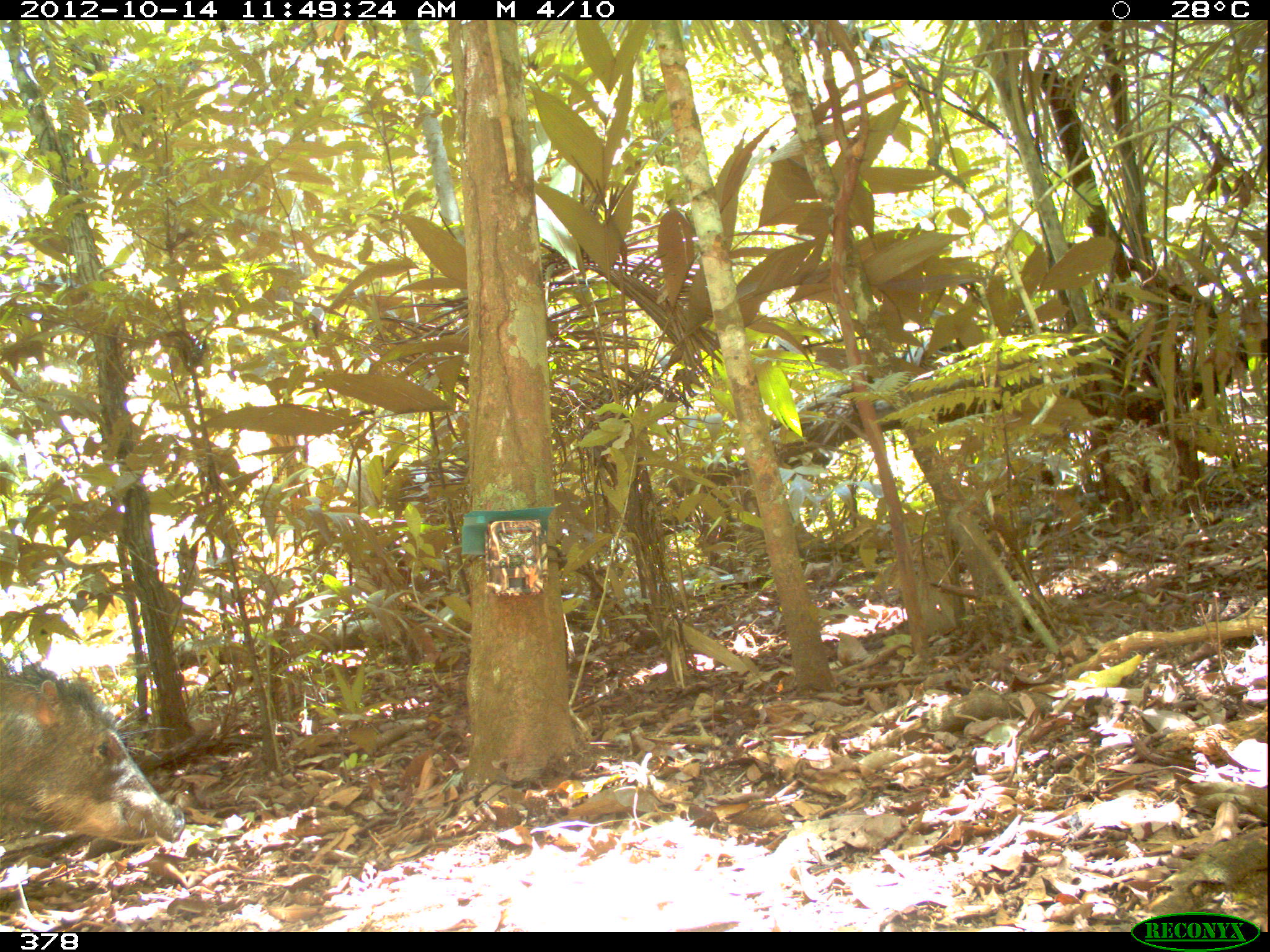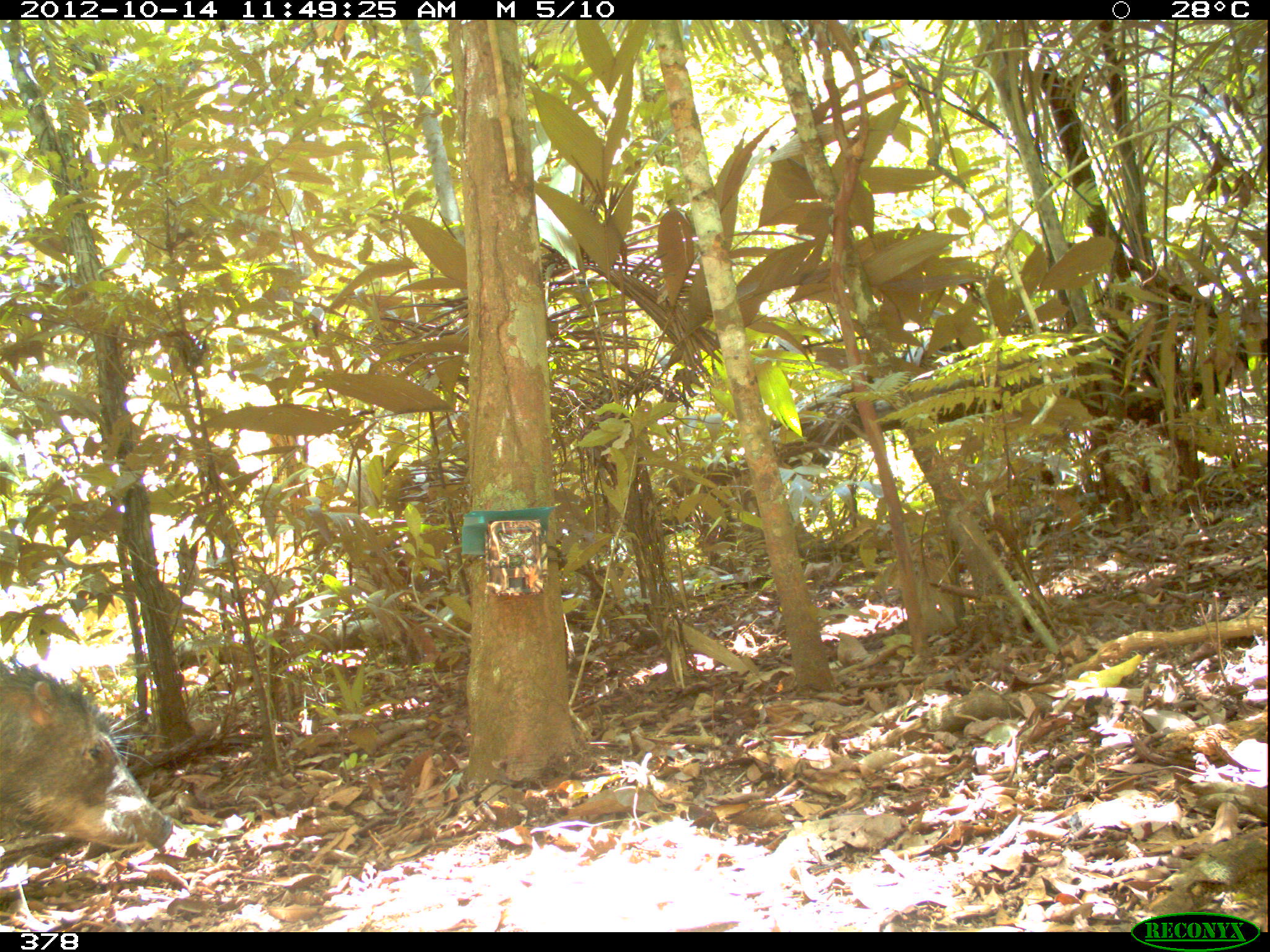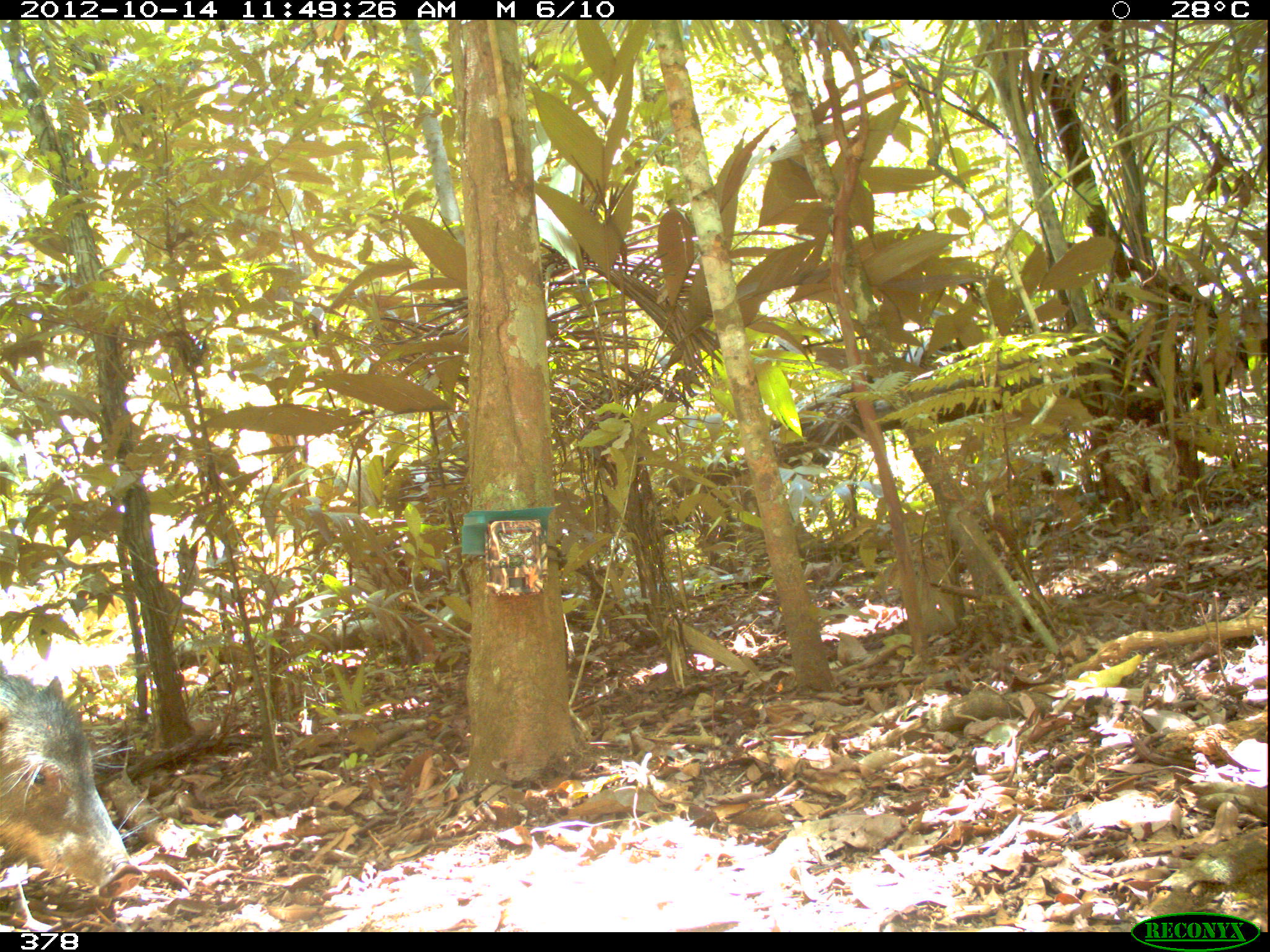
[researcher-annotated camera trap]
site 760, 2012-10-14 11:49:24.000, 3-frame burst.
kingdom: Animalia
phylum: Chordata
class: Mammalia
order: Artiodactyla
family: Tayassuidae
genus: Tayassu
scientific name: Tayassu pecari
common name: white-lipped peccary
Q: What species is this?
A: Tayassu pecari (white-lipped peccary).